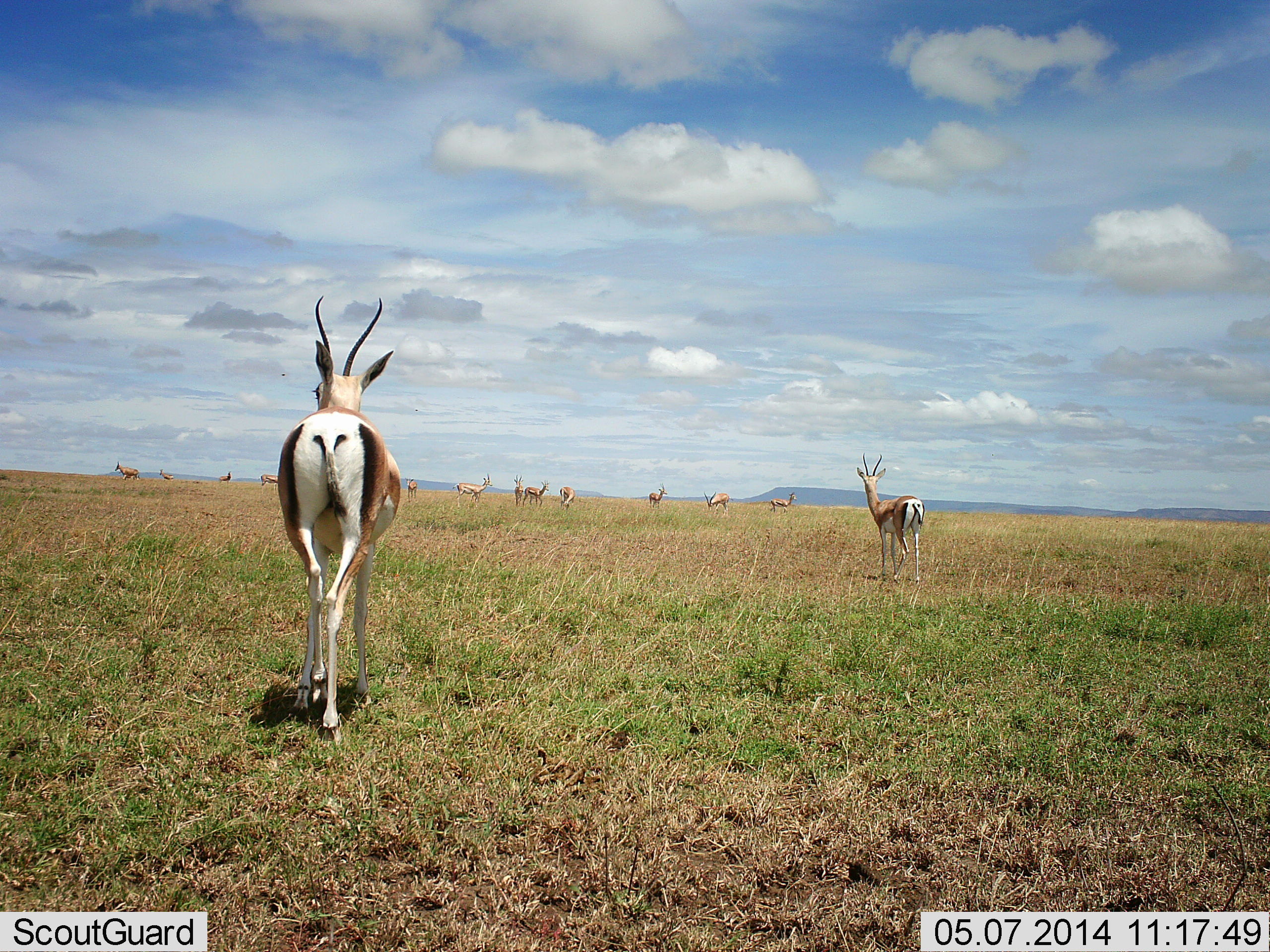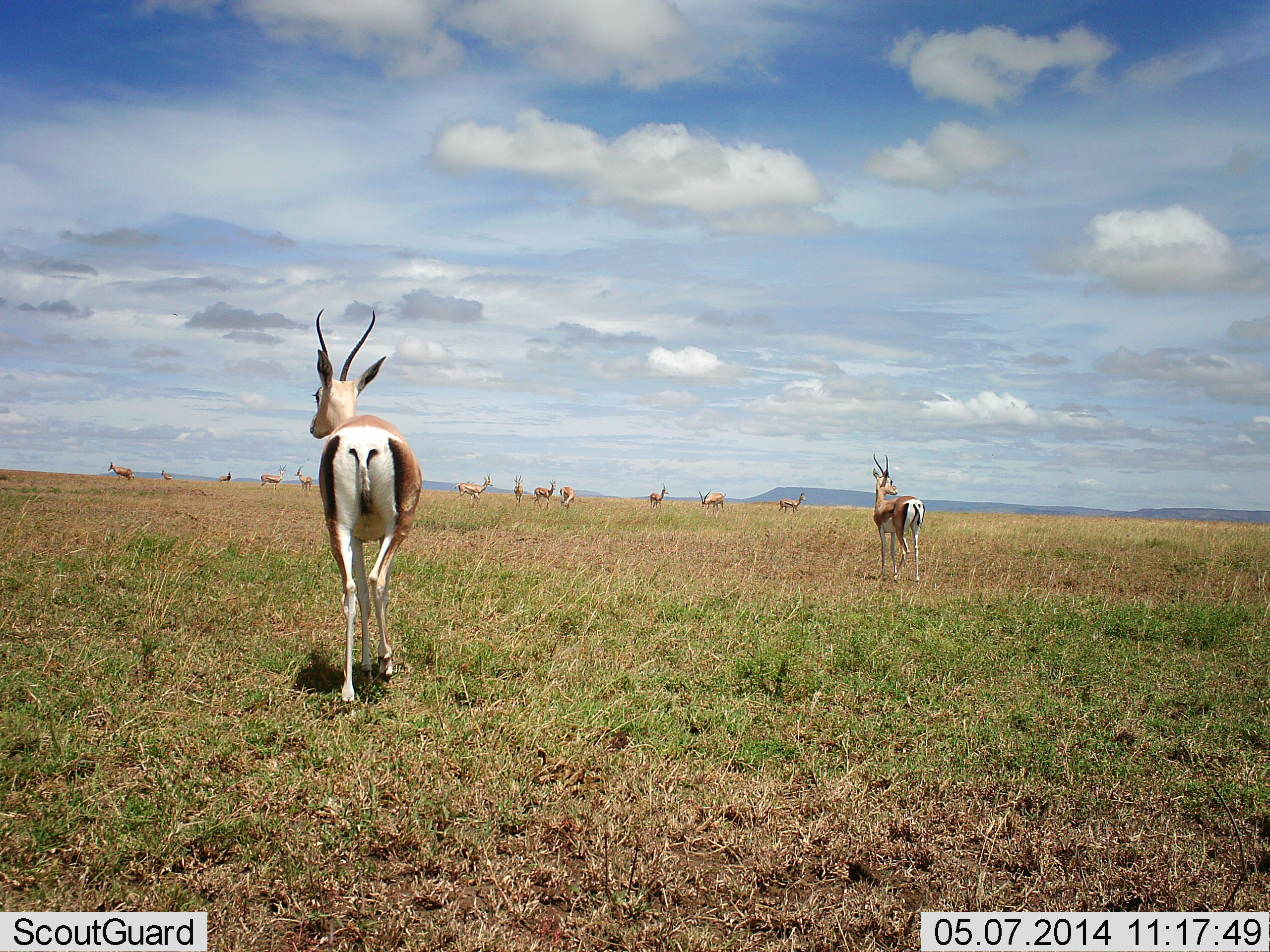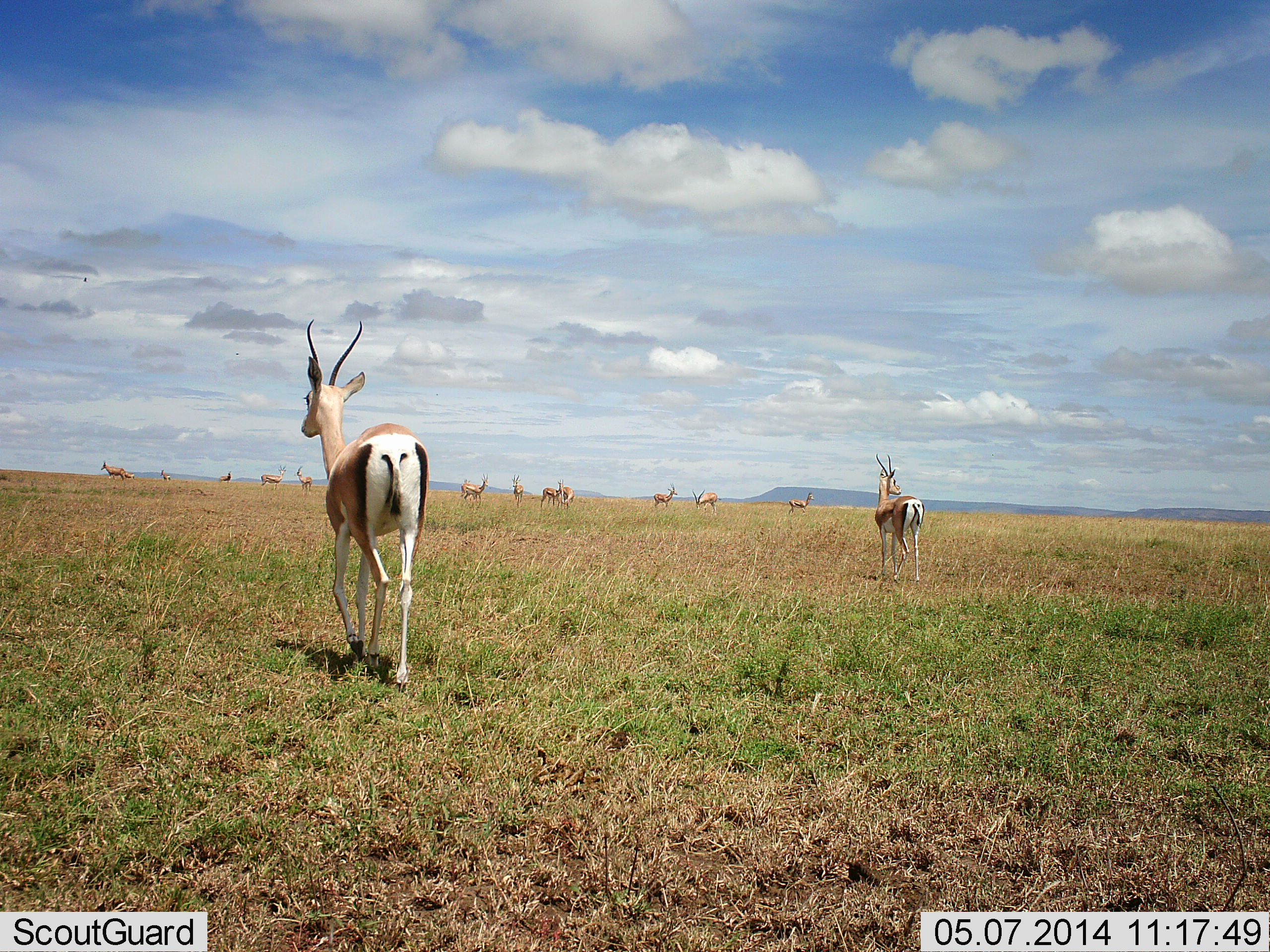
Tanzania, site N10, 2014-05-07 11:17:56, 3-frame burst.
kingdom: Animalia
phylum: Chordata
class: Mammalia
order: Artiodactyla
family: Bovidae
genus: Nanger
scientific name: Nanger granti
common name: grant's gazelle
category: gazellegrants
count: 11-50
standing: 91%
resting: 0%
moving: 64%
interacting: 0%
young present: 0%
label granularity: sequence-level